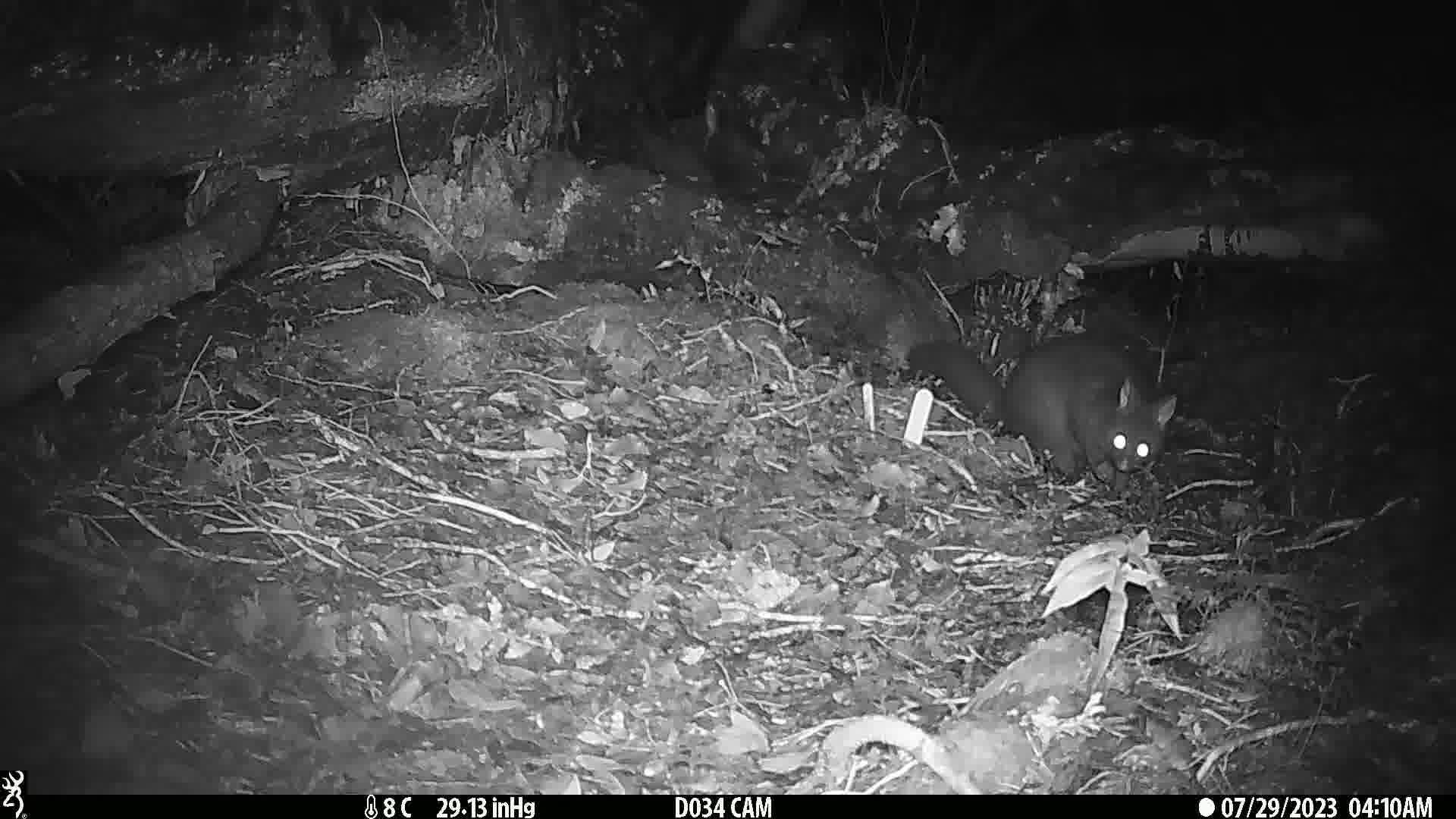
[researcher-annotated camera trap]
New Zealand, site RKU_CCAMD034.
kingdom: Animalia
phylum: Chordata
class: Mammalia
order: Diprotodontia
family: Phalangeridae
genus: Trichosurus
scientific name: Trichosurus vulpecula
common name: common brushtail possum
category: possum